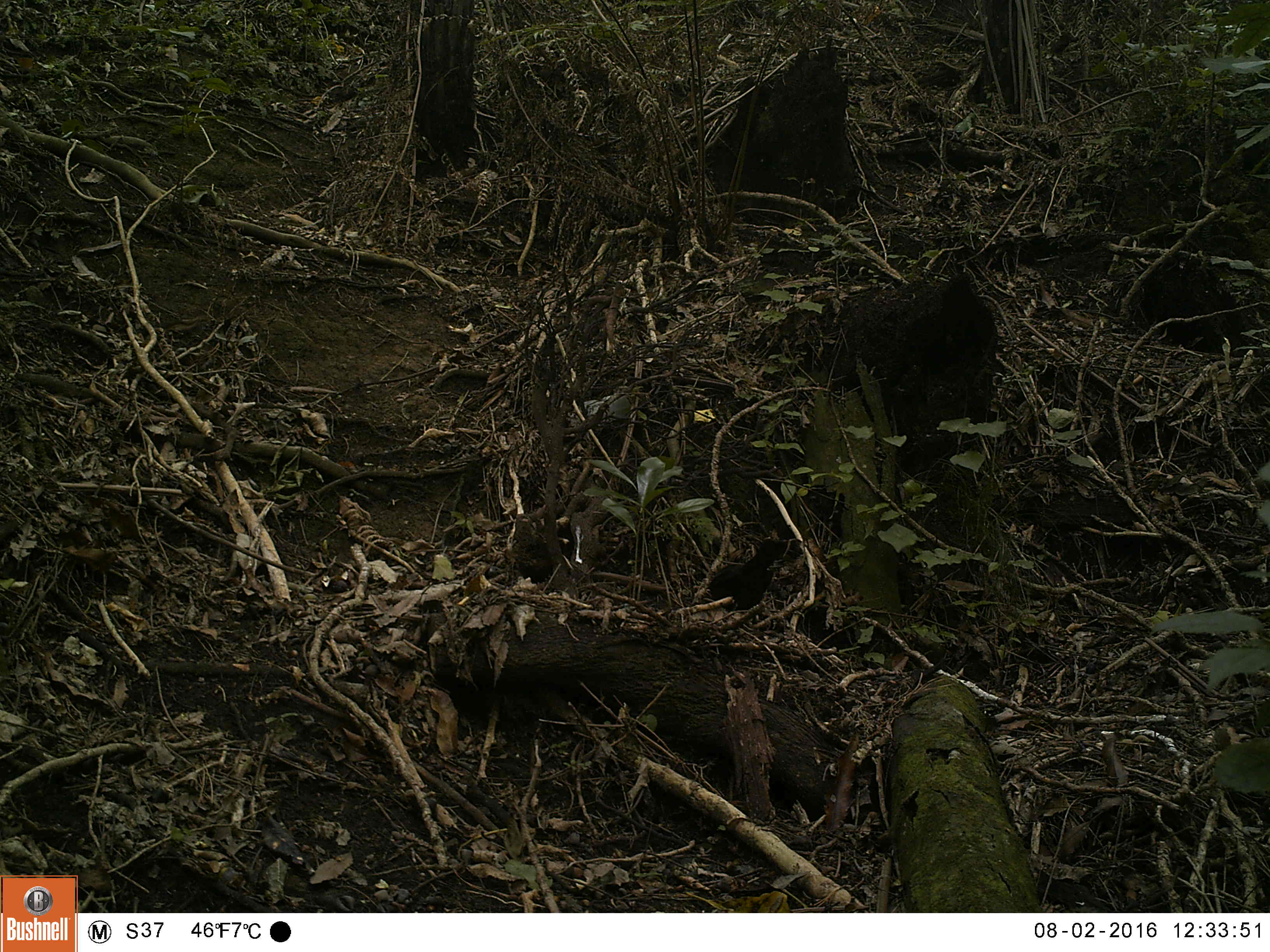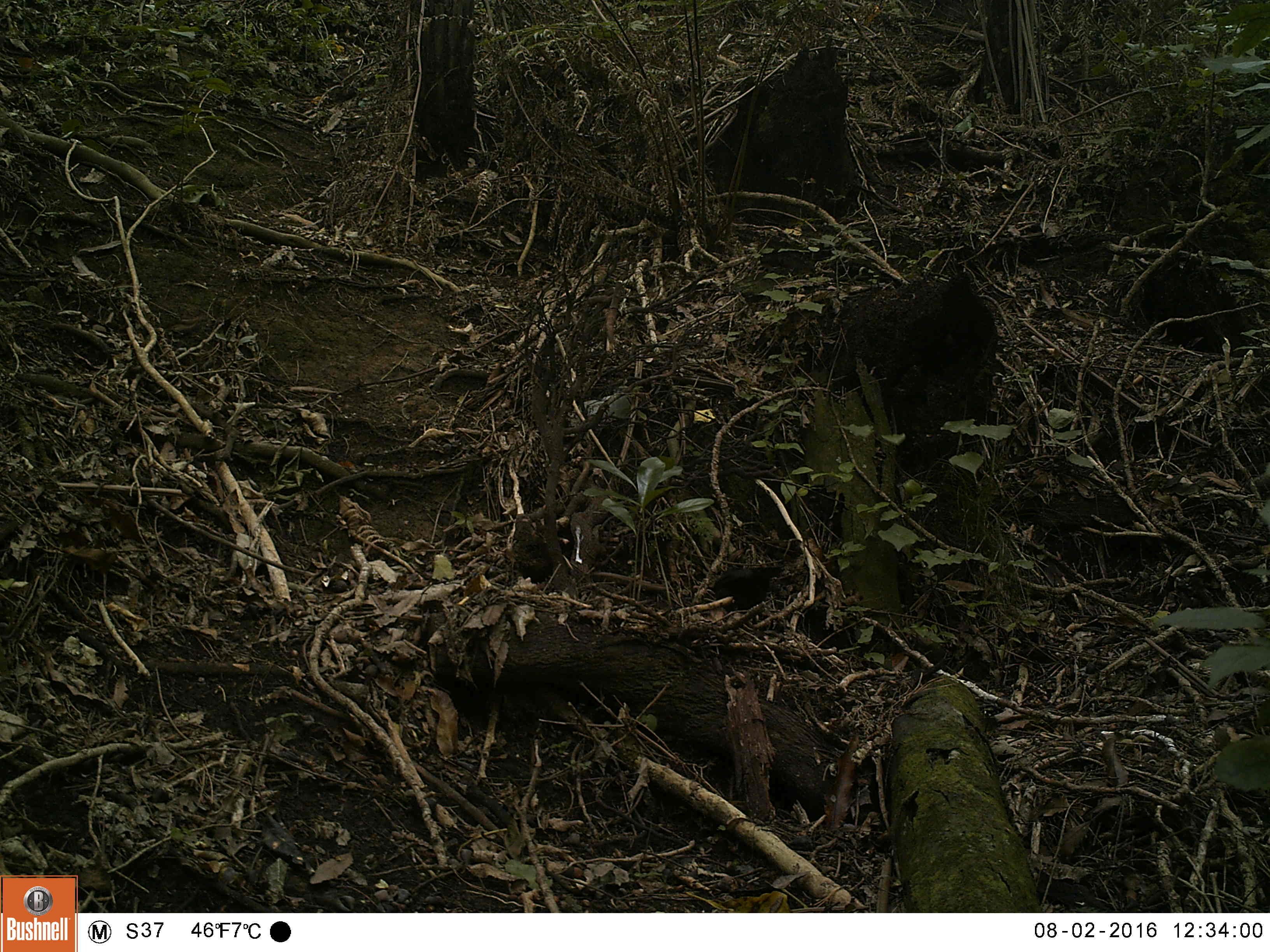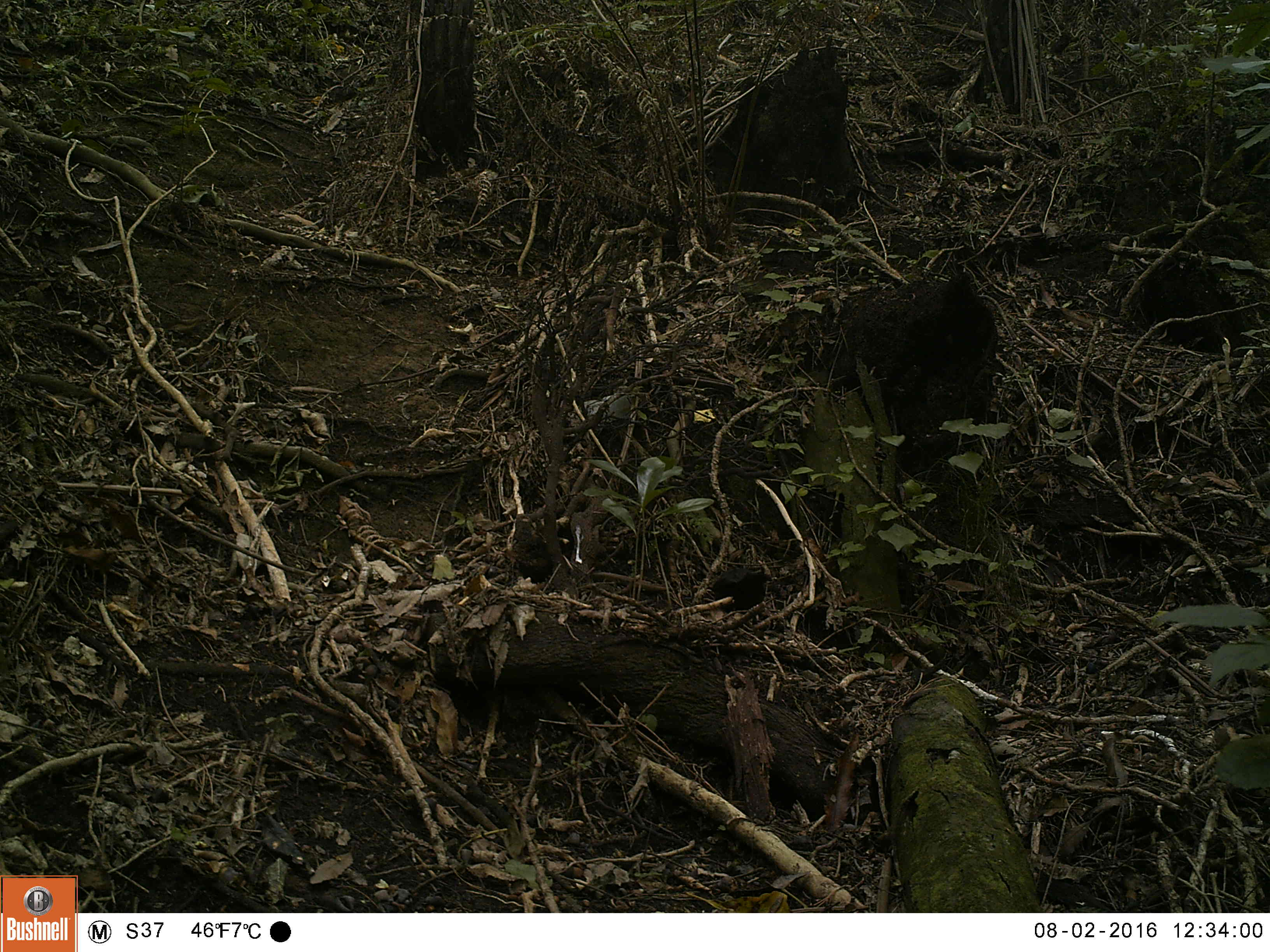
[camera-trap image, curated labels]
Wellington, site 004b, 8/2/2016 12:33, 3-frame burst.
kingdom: Animalia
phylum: Chordata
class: Aves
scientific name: Aves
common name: bird